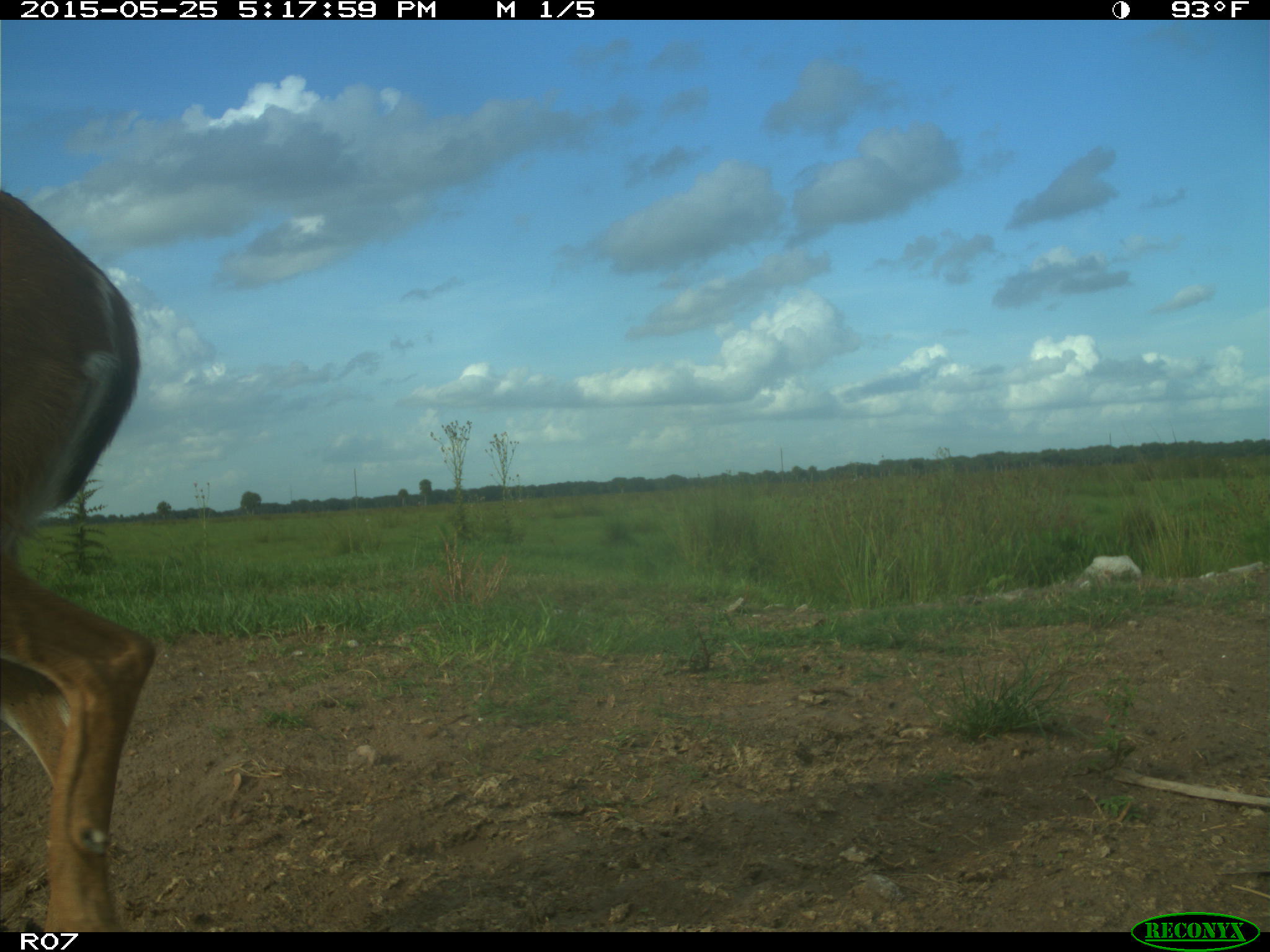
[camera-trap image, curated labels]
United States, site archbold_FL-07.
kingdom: Animalia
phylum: Chordata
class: Mammalia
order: Artiodactyla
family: Cervidae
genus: Odocoileus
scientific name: Odocoileus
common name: deer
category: unidentified deer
Unidentified deer (deer) (Odocoileus).